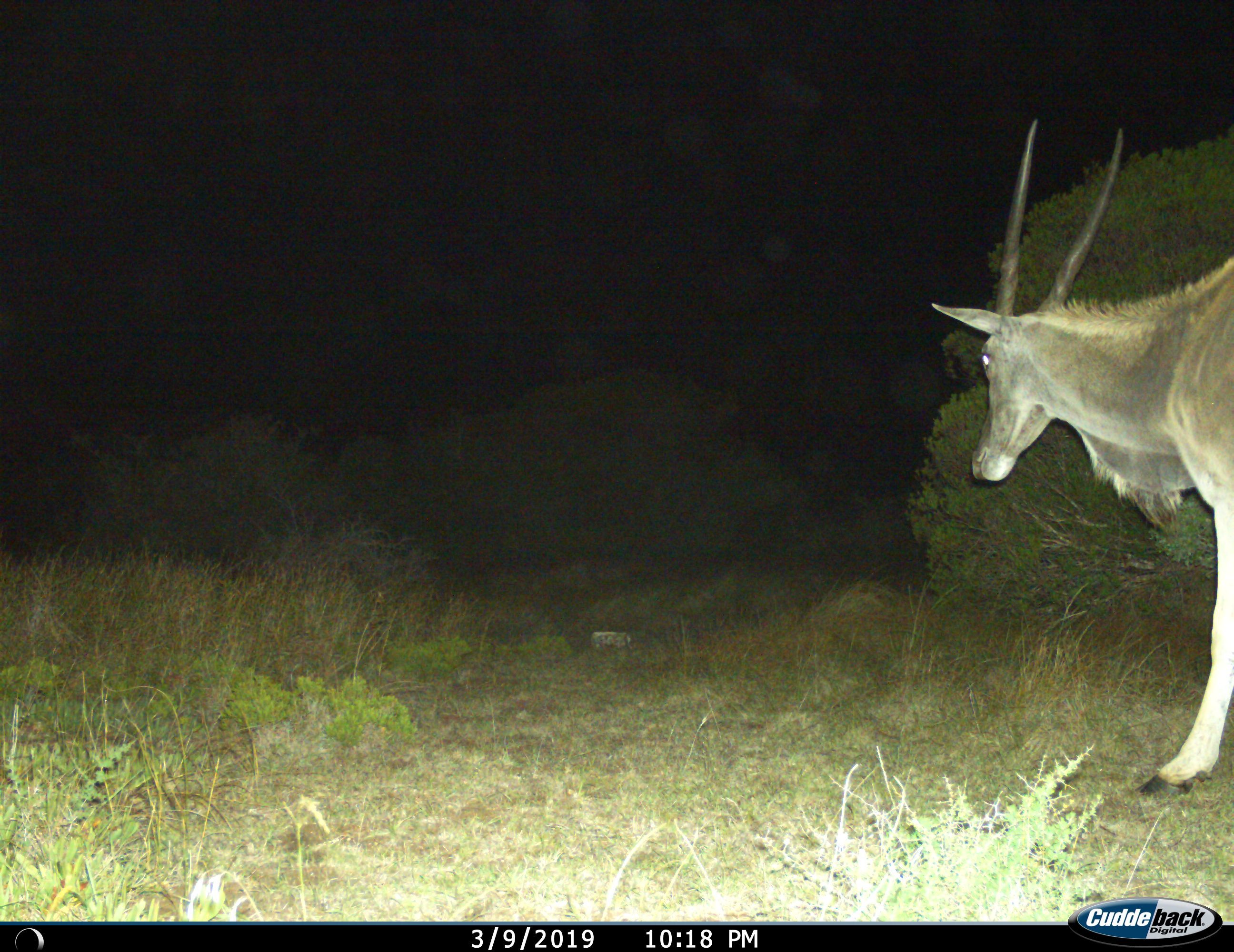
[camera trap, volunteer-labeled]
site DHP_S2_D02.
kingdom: Animalia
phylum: Chordata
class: Mammalia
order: Artiodactyla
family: Bovidae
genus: Tragelaphus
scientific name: Tragelaphus oryx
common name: eland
Eland (Tragelaphus oryx), count 1. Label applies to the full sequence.